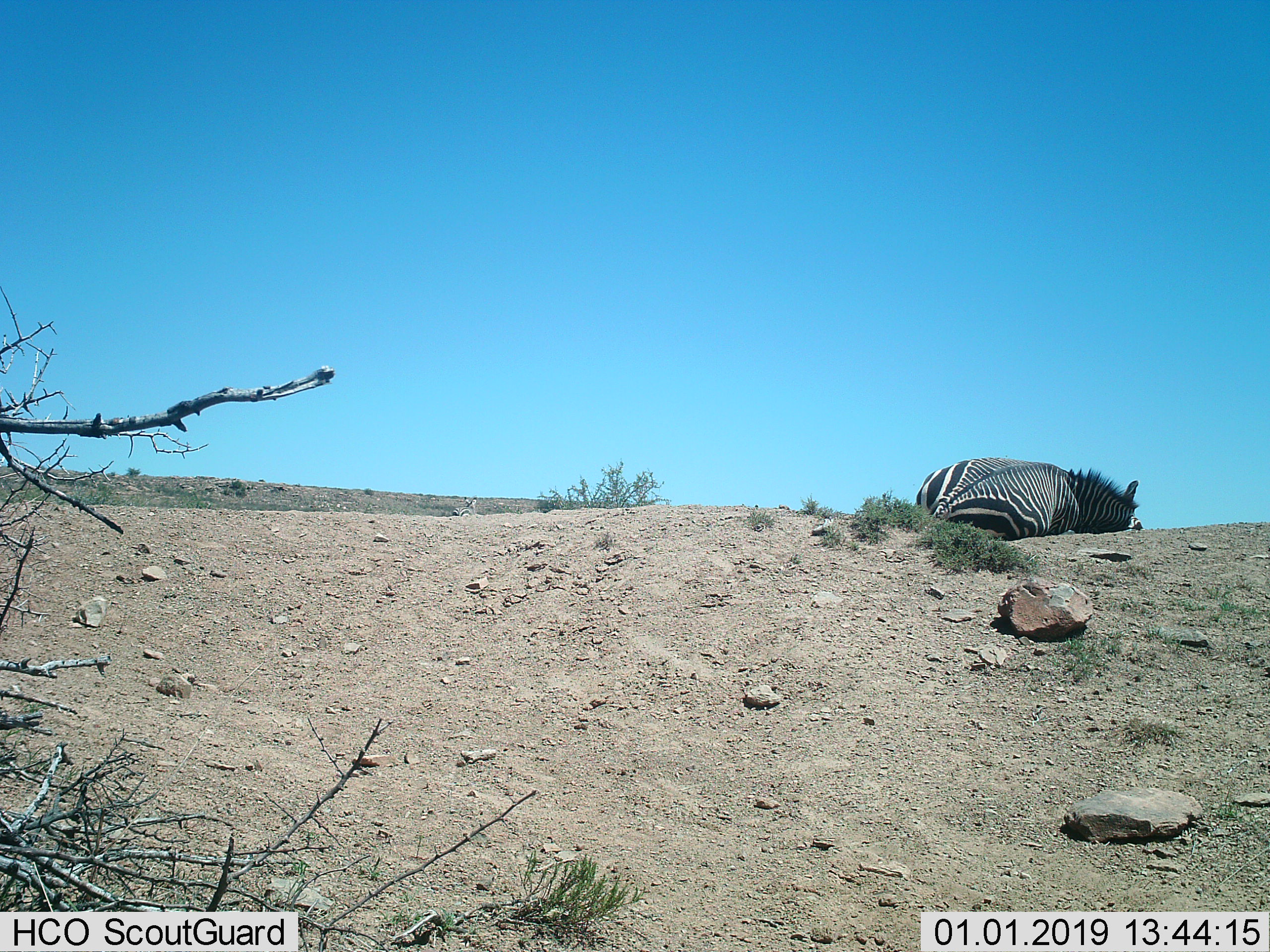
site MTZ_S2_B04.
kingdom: Animalia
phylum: Chordata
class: Mammalia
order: Perissodactyla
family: Equidae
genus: Equus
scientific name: Equus zebra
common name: mountain zebra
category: zebramountain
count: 1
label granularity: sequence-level